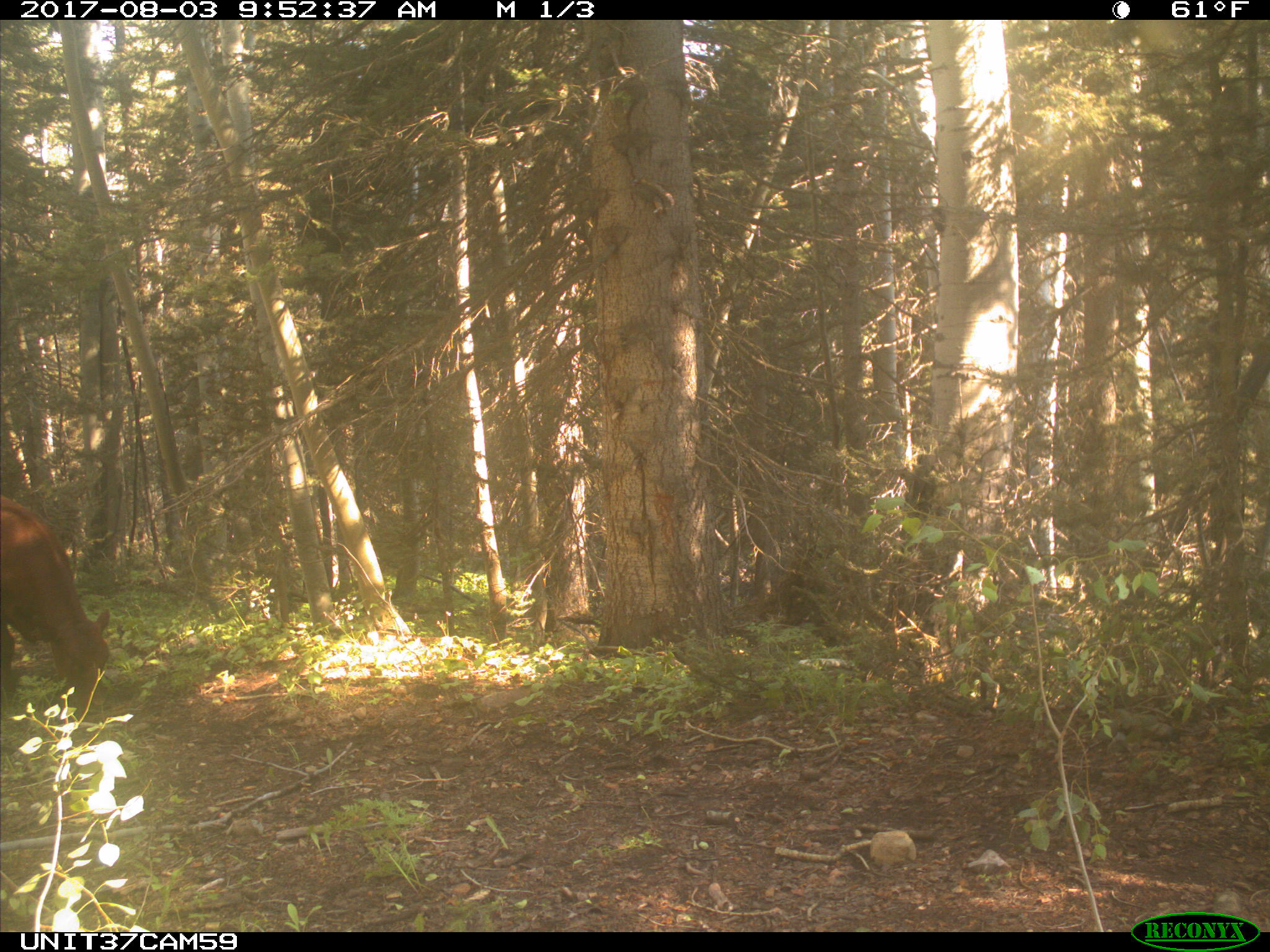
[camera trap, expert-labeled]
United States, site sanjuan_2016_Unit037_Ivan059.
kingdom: Animalia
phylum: Chordata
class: Mammalia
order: Artiodactyla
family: Bovidae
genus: Bos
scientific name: Bos taurus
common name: domestic cow